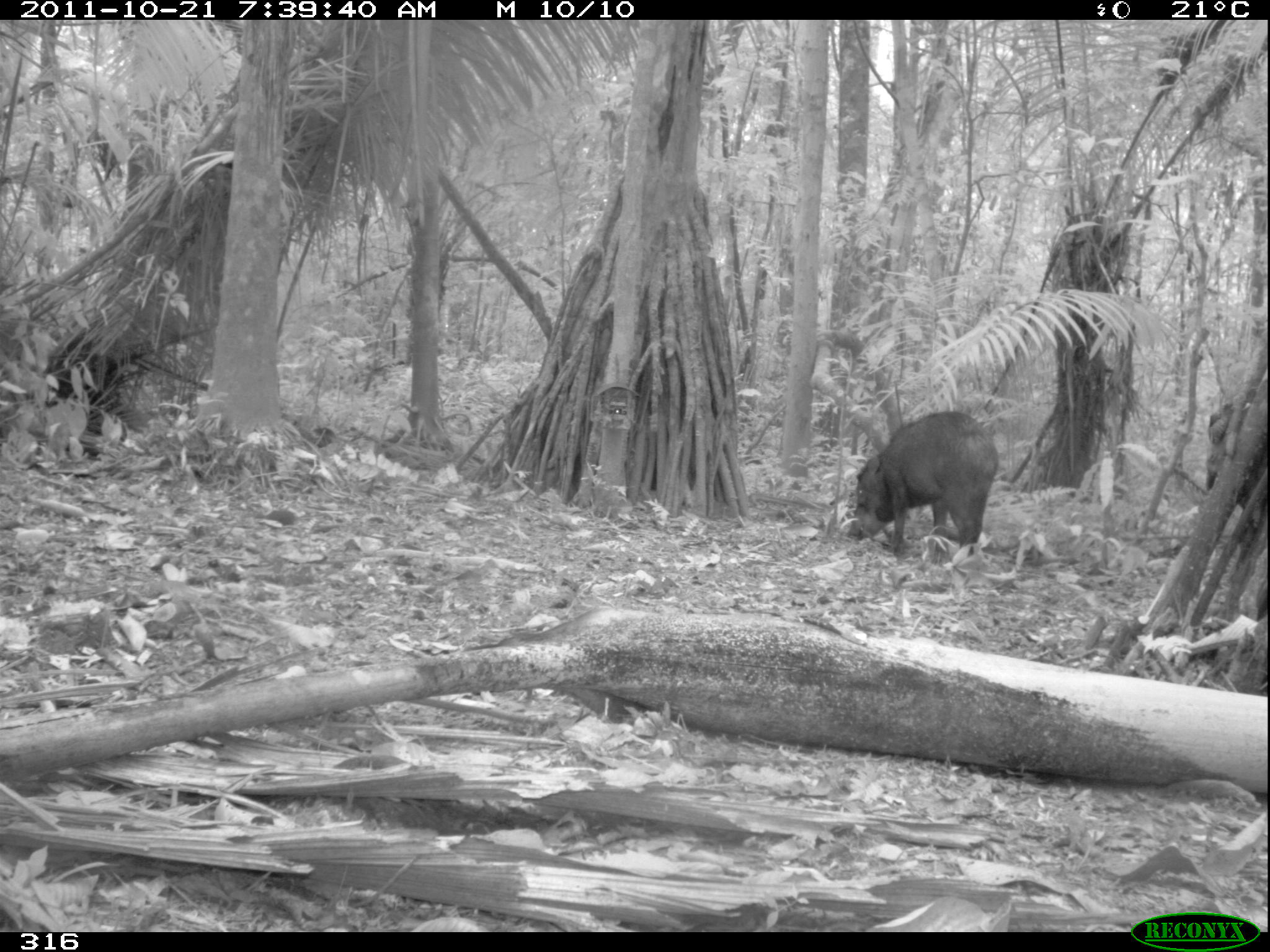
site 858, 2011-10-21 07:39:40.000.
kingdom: Animalia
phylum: Chordata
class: Mammalia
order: Artiodactyla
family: Tayassuidae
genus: Tayassu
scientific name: Tayassu pecari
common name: white-lipped peccary